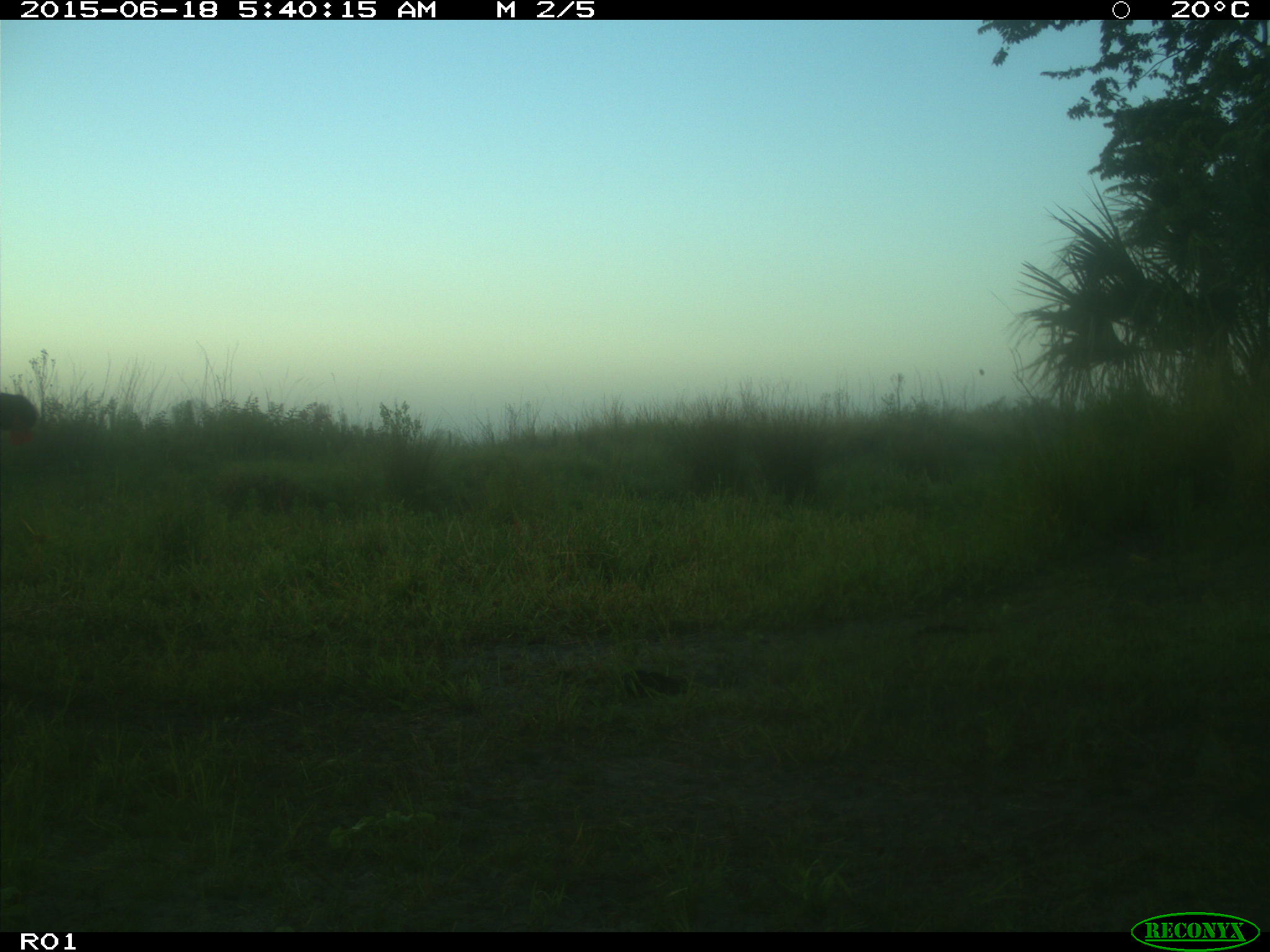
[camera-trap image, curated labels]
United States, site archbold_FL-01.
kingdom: Animalia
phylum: Chordata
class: Mammalia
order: Artiodactyla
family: Bovidae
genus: Bos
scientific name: Bos taurus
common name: domestic cow